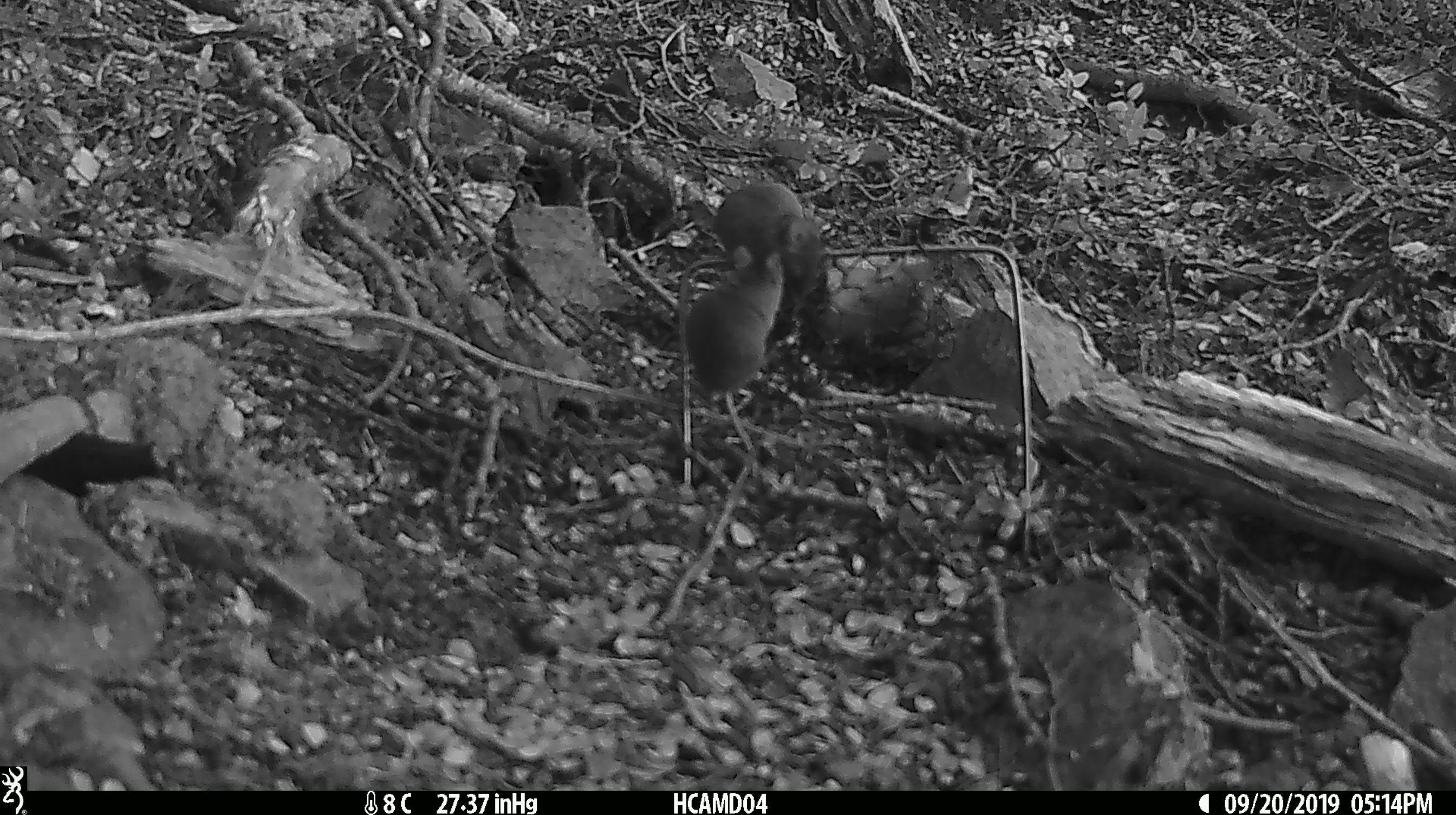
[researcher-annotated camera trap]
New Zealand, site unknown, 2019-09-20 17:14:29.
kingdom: Animalia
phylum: Chordata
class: Mammalia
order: Rodentia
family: Muridae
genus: Mus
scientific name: Mus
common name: mouse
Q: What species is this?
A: Mouse (Mus).